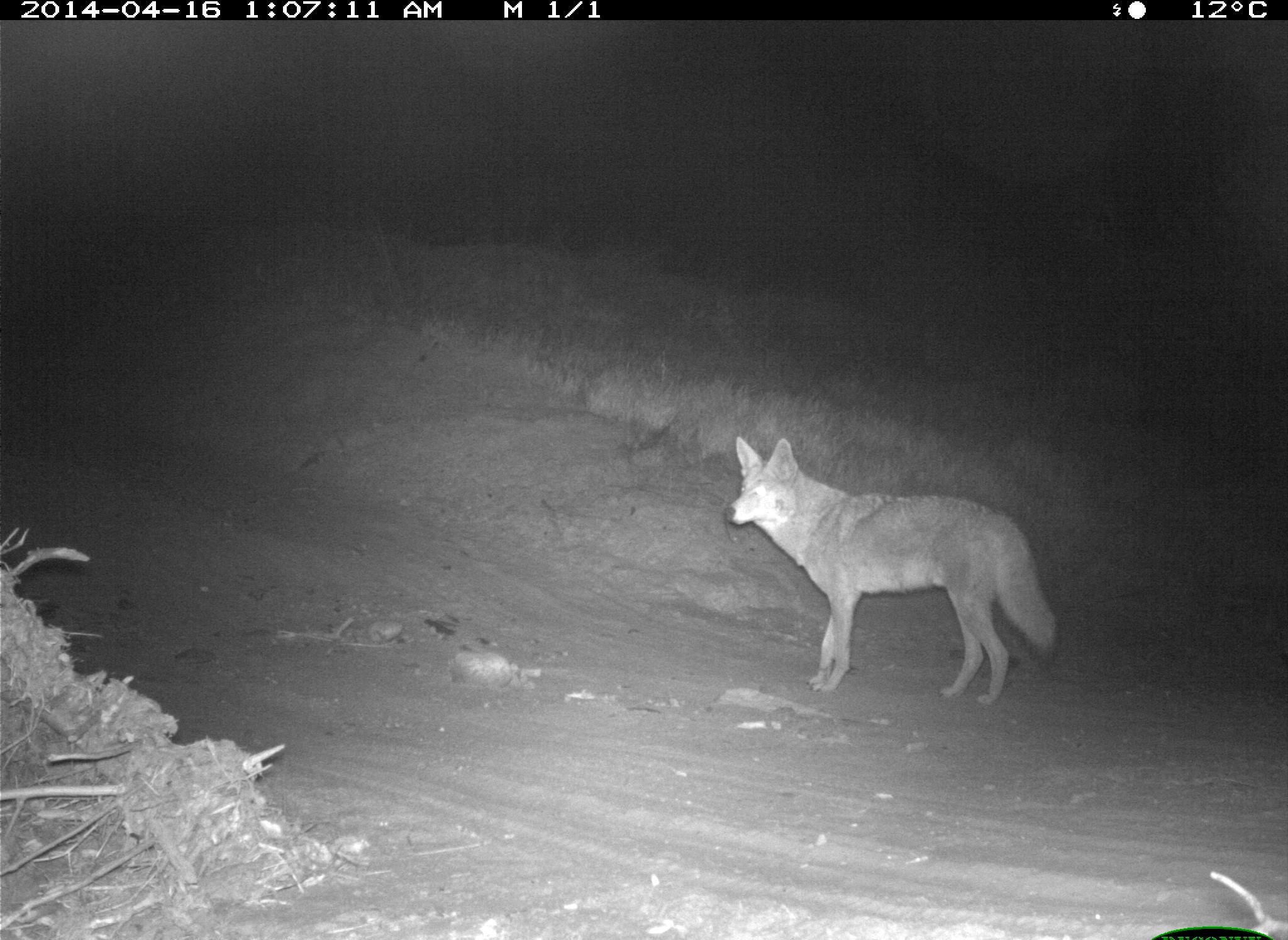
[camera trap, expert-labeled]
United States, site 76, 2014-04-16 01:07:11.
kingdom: Animalia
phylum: Chordata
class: Mammalia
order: Carnivora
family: Canidae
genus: Canis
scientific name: Canis latrans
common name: coyote